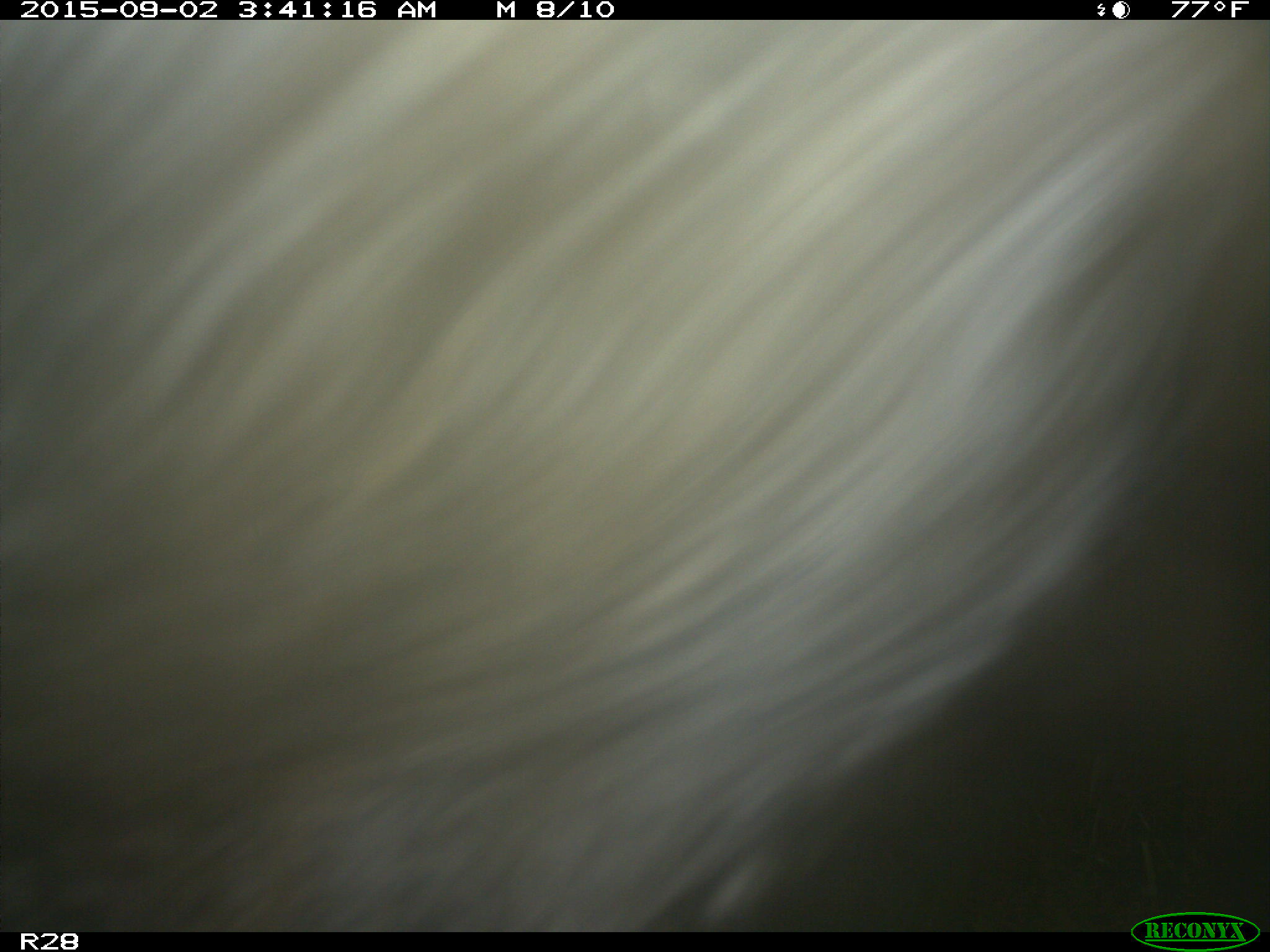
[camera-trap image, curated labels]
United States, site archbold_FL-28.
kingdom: Animalia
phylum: Chordata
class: Mammalia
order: Artiodactyla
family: Bovidae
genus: Bos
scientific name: Bos taurus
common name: domestic cow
Bos taurus (domestic cow).